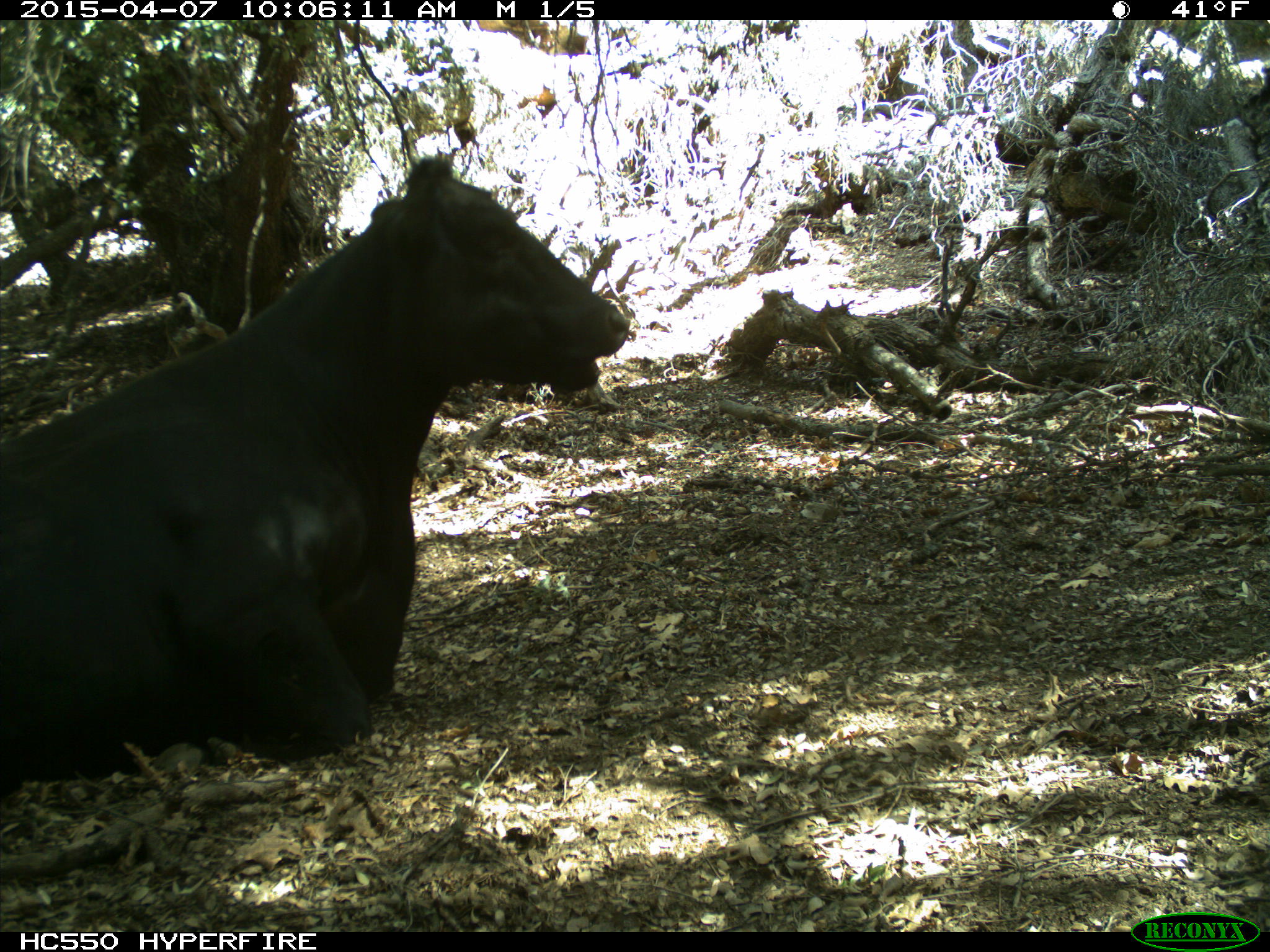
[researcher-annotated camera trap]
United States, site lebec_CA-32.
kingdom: Animalia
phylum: Chordata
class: Mammalia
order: Artiodactyla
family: Bovidae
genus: Bos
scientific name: Bos taurus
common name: domestic cow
Bos taurus (domestic cow).